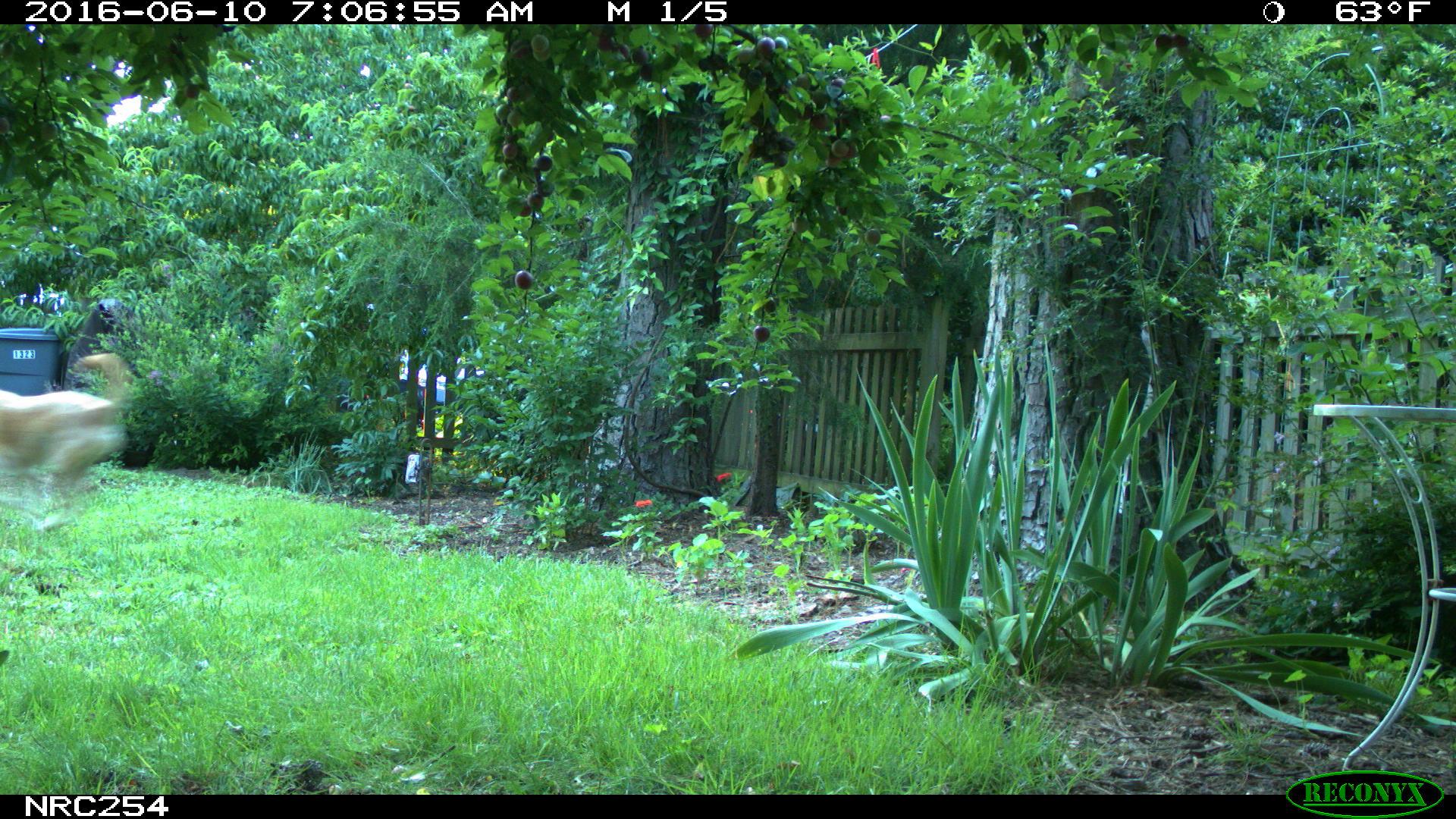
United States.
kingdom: Animalia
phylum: Chordata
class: Mammalia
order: Carnivora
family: Canidae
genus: Canis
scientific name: Canis familiaris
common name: domestic dog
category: Dog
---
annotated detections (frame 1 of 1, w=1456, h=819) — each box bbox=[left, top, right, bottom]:
Dog: bbox=[0, 344, 139, 542]